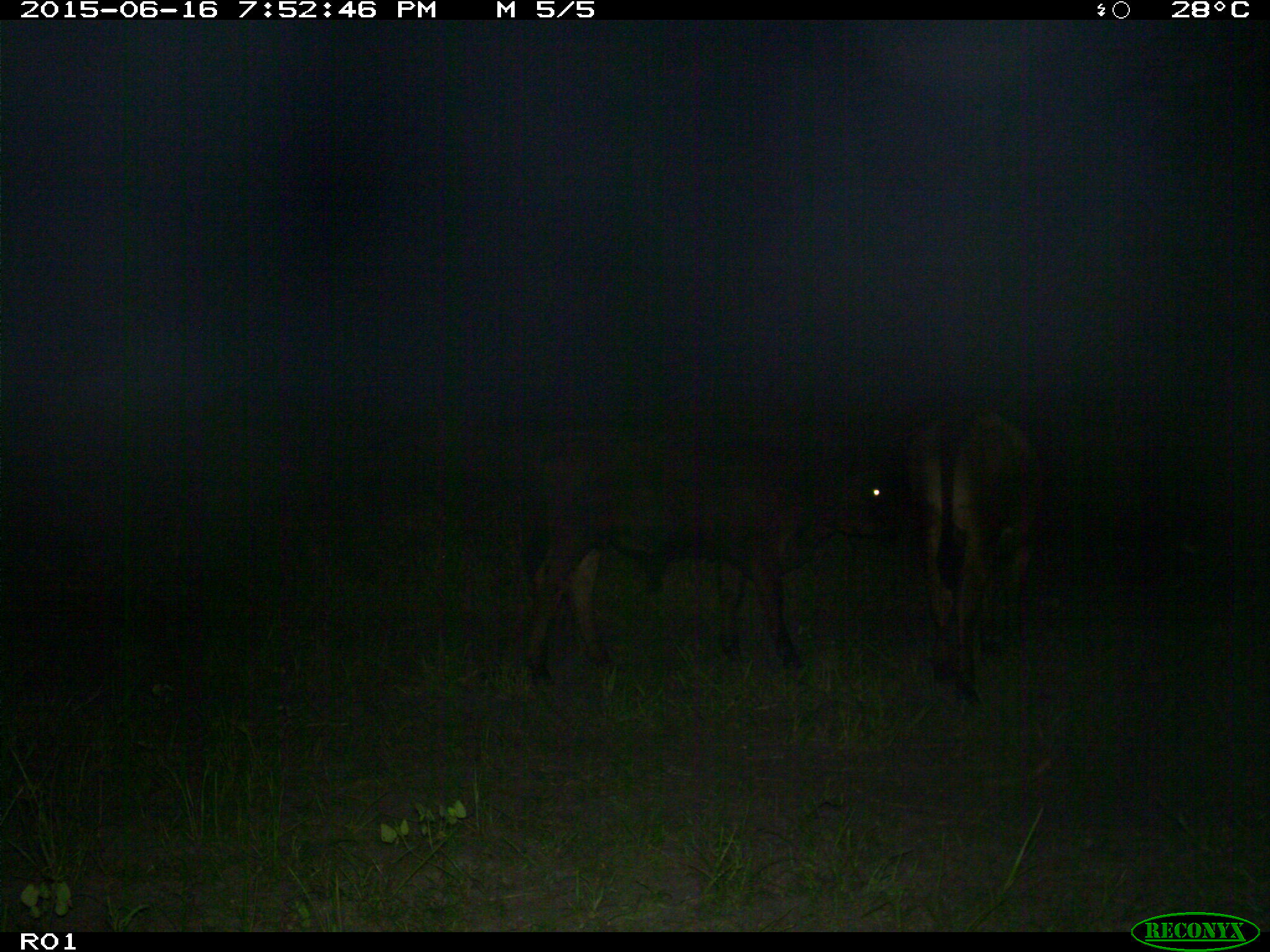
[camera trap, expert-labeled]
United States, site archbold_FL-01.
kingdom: Animalia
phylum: Chordata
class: Mammalia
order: Artiodactyla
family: Bovidae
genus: Bos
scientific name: Bos taurus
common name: domestic cow